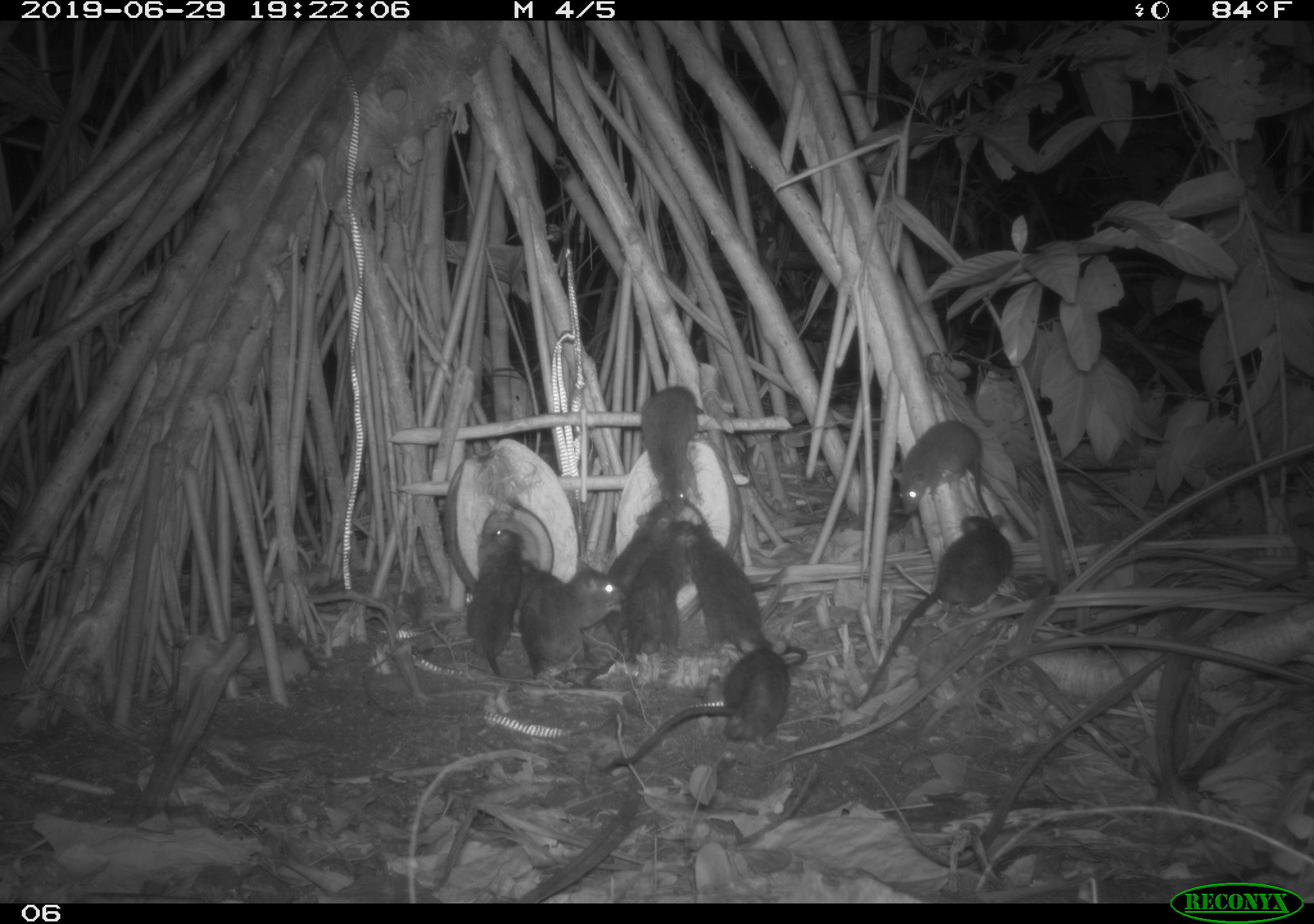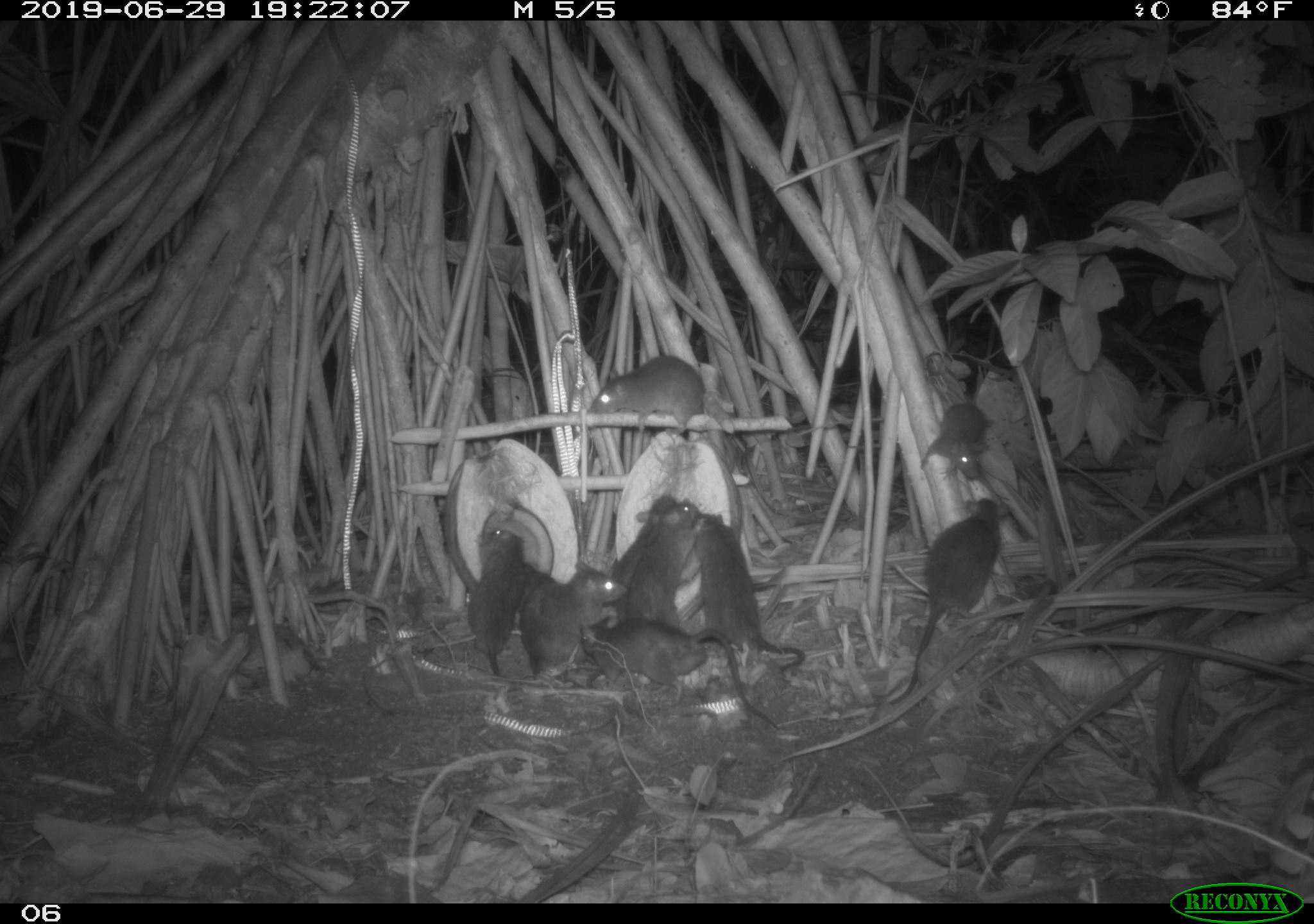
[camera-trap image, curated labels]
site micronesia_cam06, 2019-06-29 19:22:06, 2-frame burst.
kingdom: Animalia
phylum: Chordata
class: Mammalia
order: Rodentia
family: Muridae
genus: Rattus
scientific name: Rattus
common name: rat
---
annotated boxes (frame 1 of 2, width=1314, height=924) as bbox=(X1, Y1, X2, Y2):
rat: bbox=(857, 511, 1021, 714); bbox=(613, 651, 805, 774); bbox=(681, 518, 790, 637); bbox=(641, 372, 715, 511); bbox=(464, 514, 524, 681); bbox=(892, 416, 978, 515); bbox=(532, 575, 629, 662); bbox=(628, 546, 685, 656); bbox=(588, 504, 679, 572); bbox=(520, 538, 558, 629)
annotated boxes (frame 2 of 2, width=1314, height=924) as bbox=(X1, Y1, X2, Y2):
rat: bbox=(883, 490, 1010, 714); bbox=(580, 617, 783, 736); bbox=(682, 511, 816, 679); bbox=(518, 554, 629, 685); bbox=(581, 352, 720, 444); bbox=(461, 522, 535, 685); bbox=(624, 496, 704, 633); bbox=(596, 491, 677, 624); bbox=(911, 400, 995, 490); bbox=(516, 560, 554, 607)